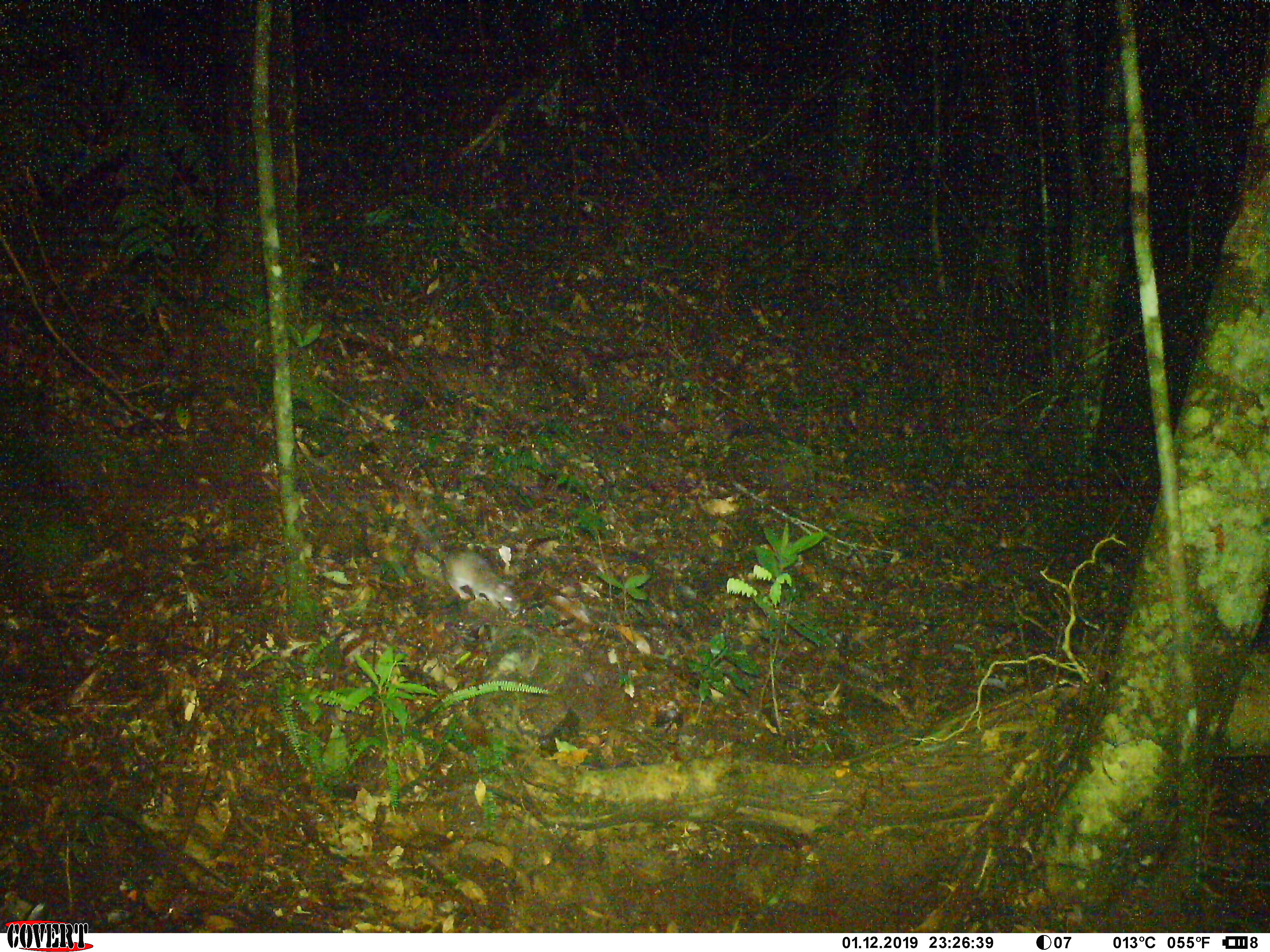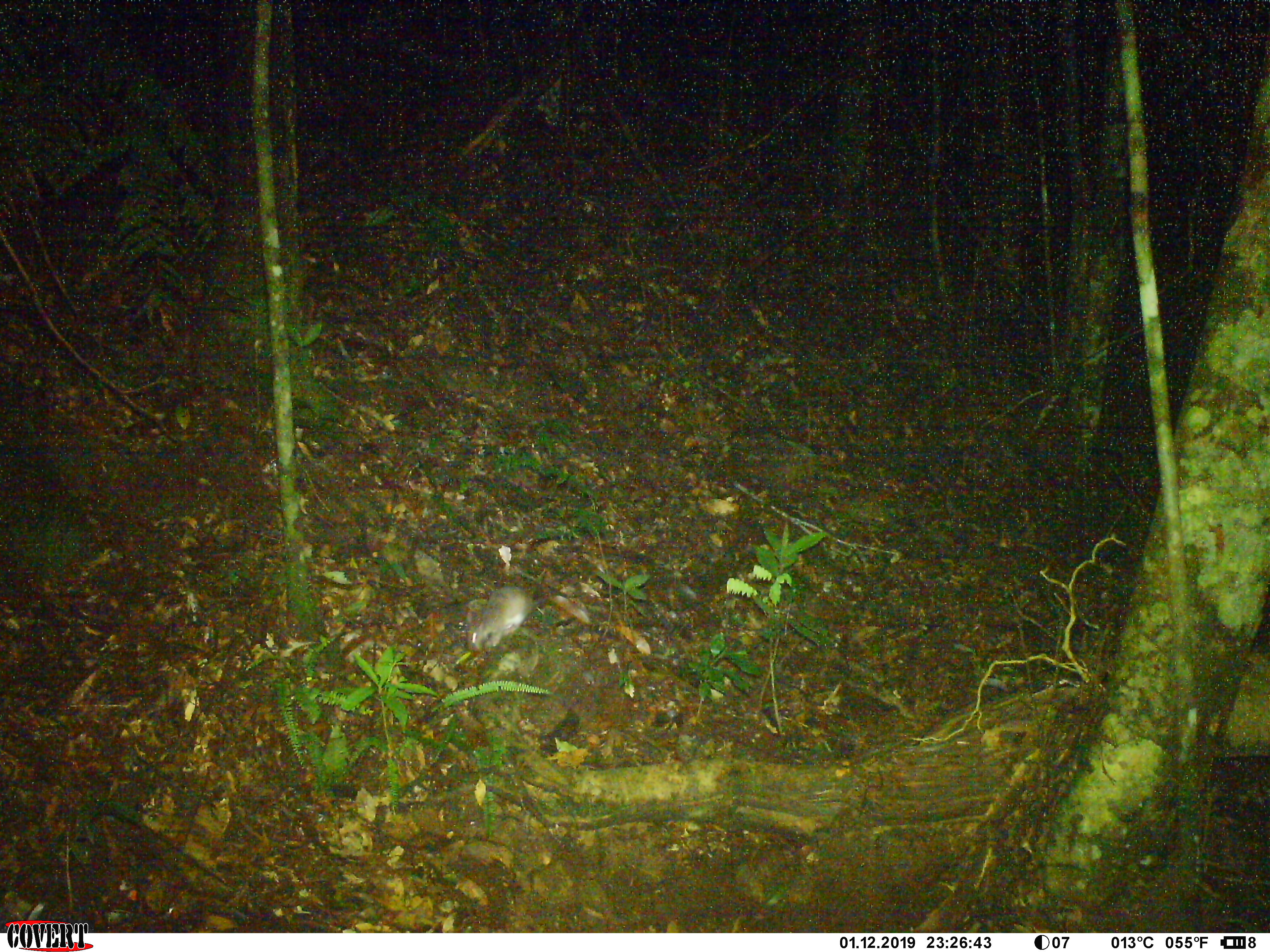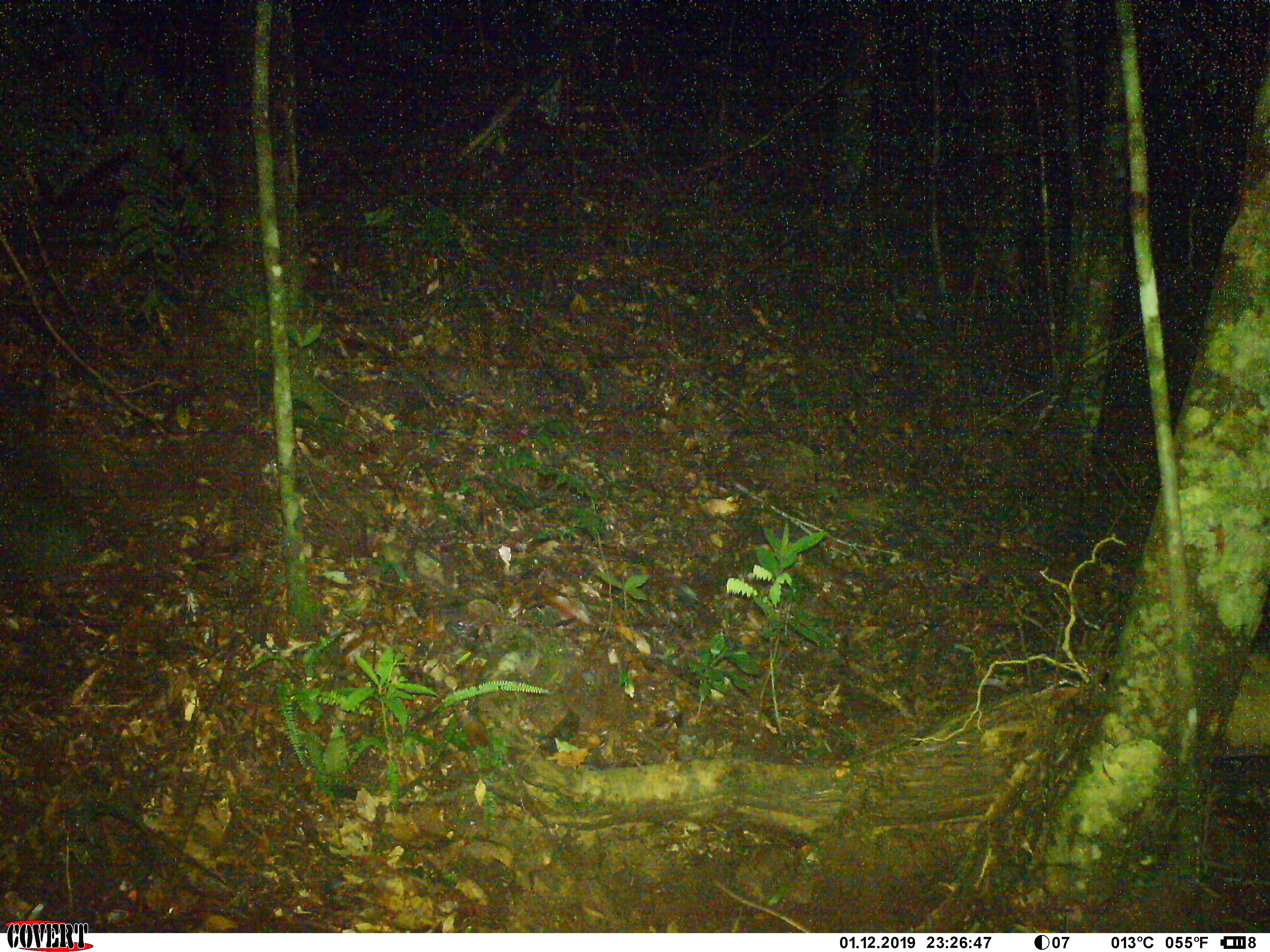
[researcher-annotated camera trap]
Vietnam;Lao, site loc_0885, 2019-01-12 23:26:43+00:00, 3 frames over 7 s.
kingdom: Animalia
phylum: Chordata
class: Mammalia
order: Rodentia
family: Muridae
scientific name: Muridae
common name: old-world mice and rats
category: unidentified murid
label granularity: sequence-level